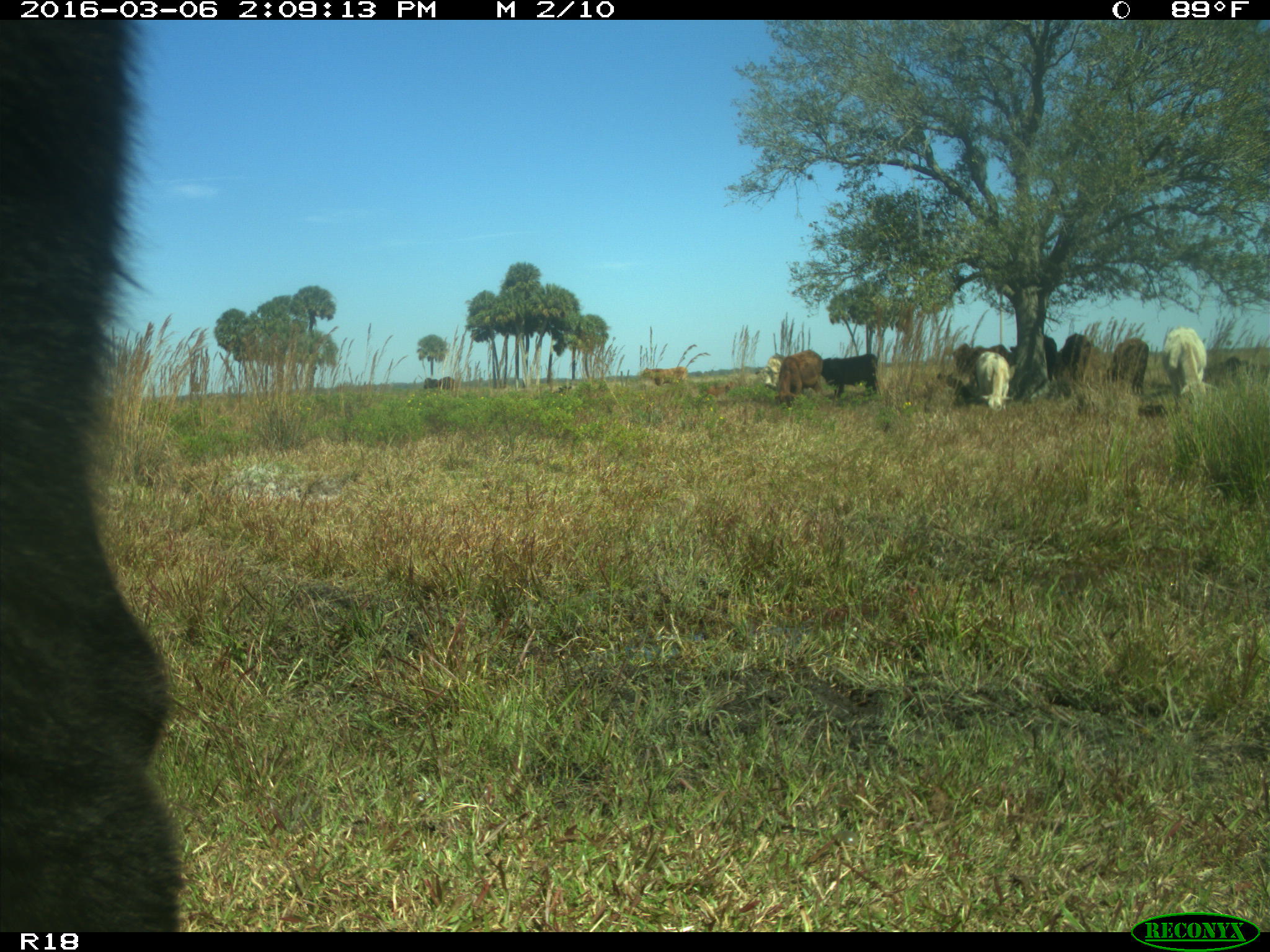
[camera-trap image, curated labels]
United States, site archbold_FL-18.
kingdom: Animalia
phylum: Chordata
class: Mammalia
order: Artiodactyla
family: Bovidae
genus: Bos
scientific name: Bos taurus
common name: domestic cow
Bos taurus (domestic cow).